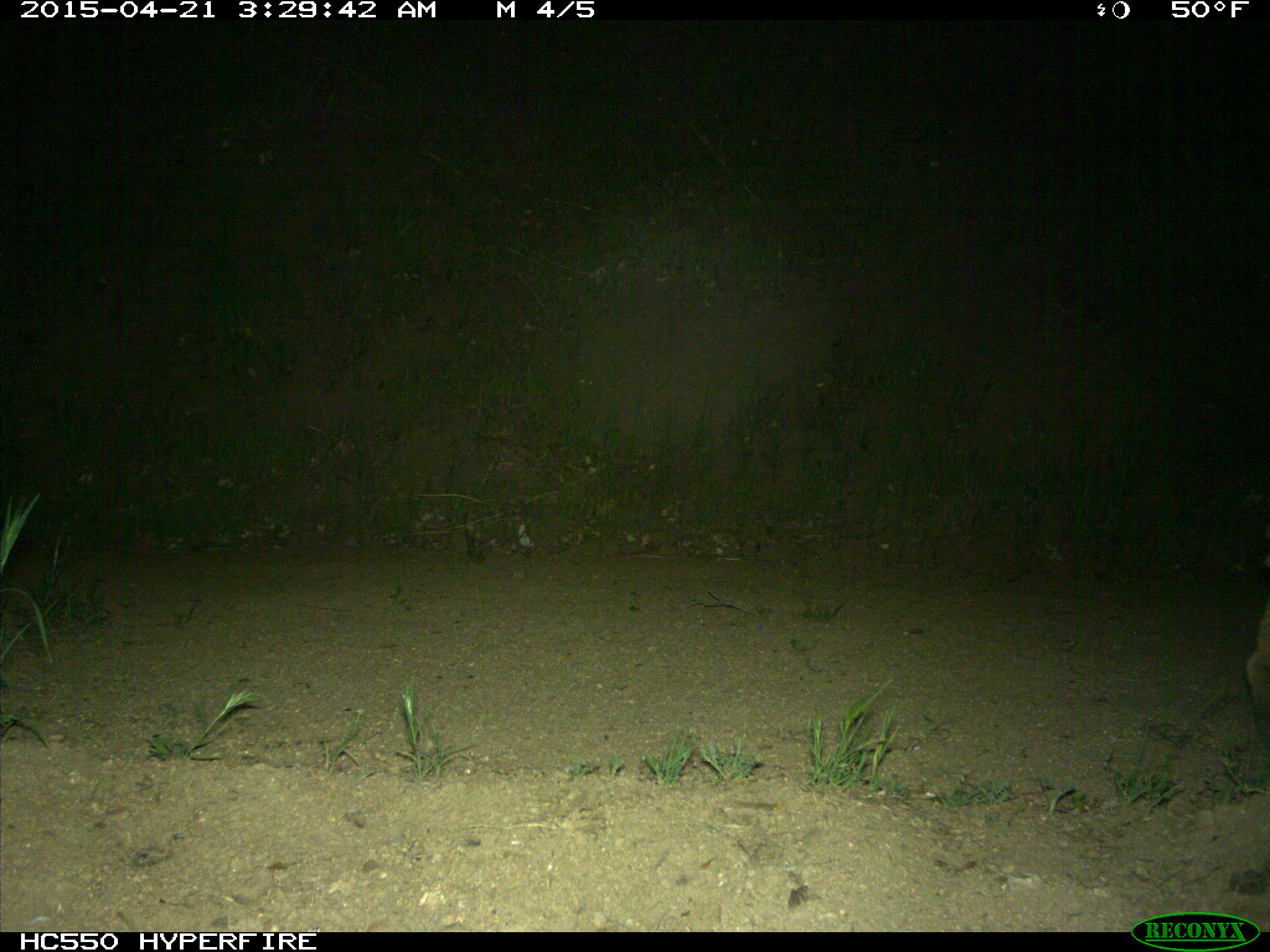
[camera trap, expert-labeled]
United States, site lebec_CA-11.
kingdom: Animalia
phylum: Chordata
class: Mammalia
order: Carnivora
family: Felidae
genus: Lynx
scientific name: Lynx rufus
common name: bobcat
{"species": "Lynx rufus (bobcat)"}